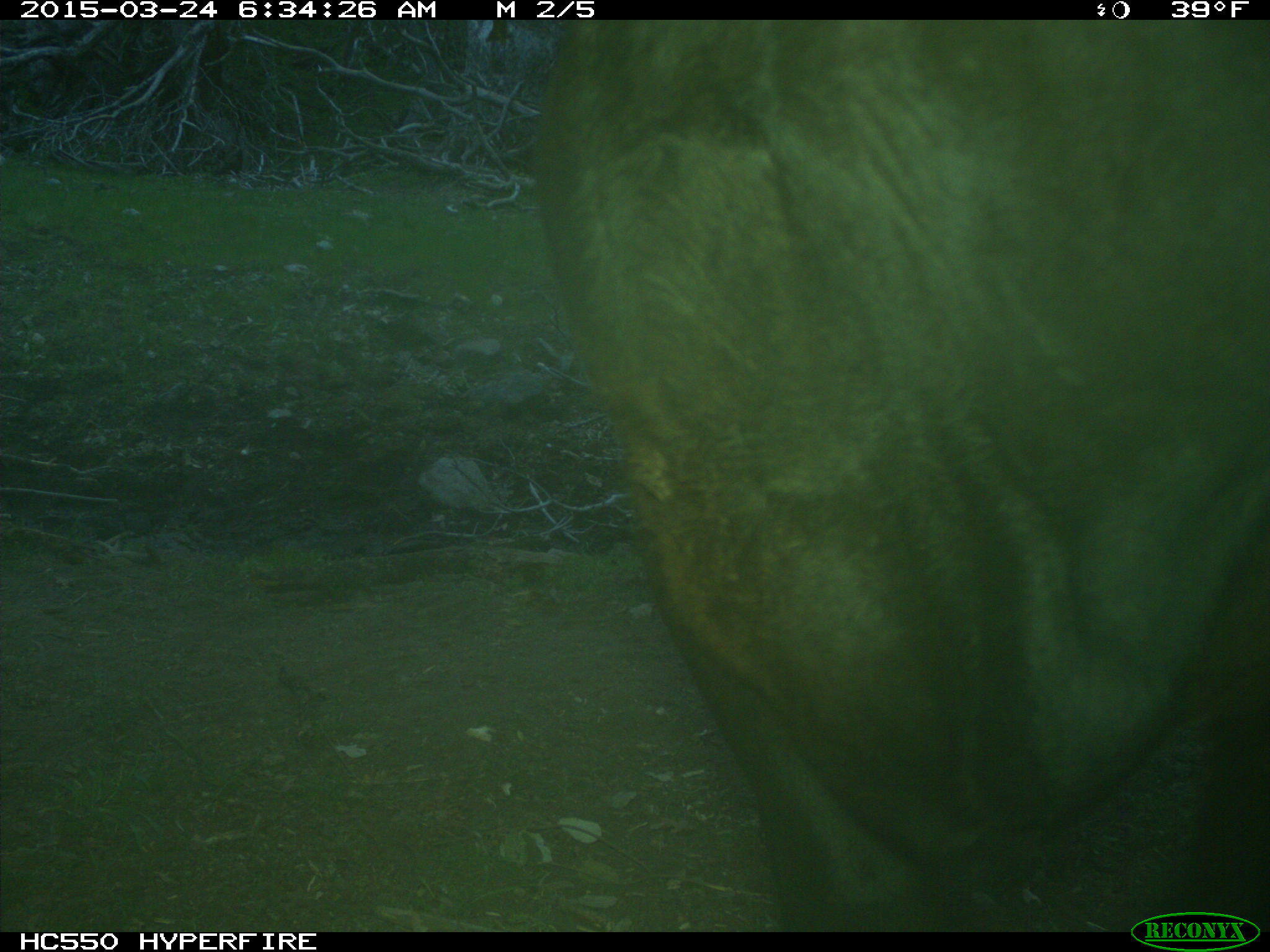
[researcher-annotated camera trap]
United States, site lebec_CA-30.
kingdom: Animalia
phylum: Chordata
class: Mammalia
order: Artiodactyla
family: Bovidae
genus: Bos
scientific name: Bos taurus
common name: domestic cow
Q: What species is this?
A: Bos taurus (domestic cow).